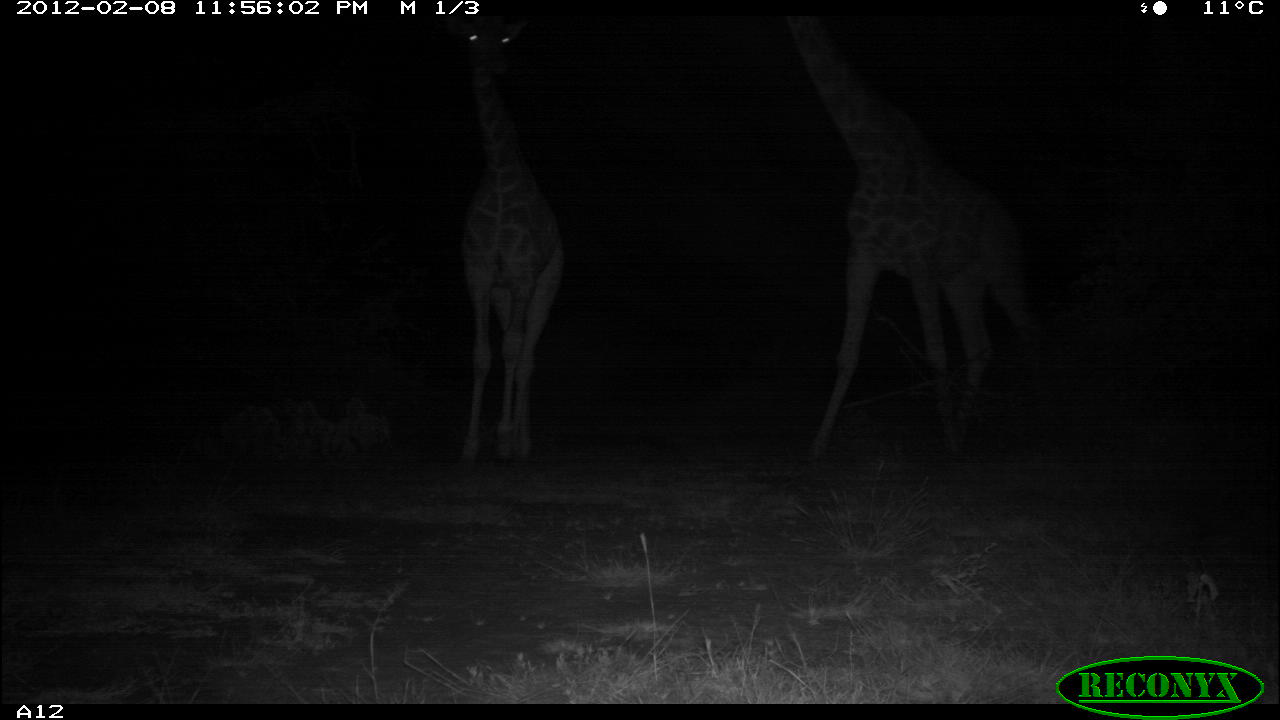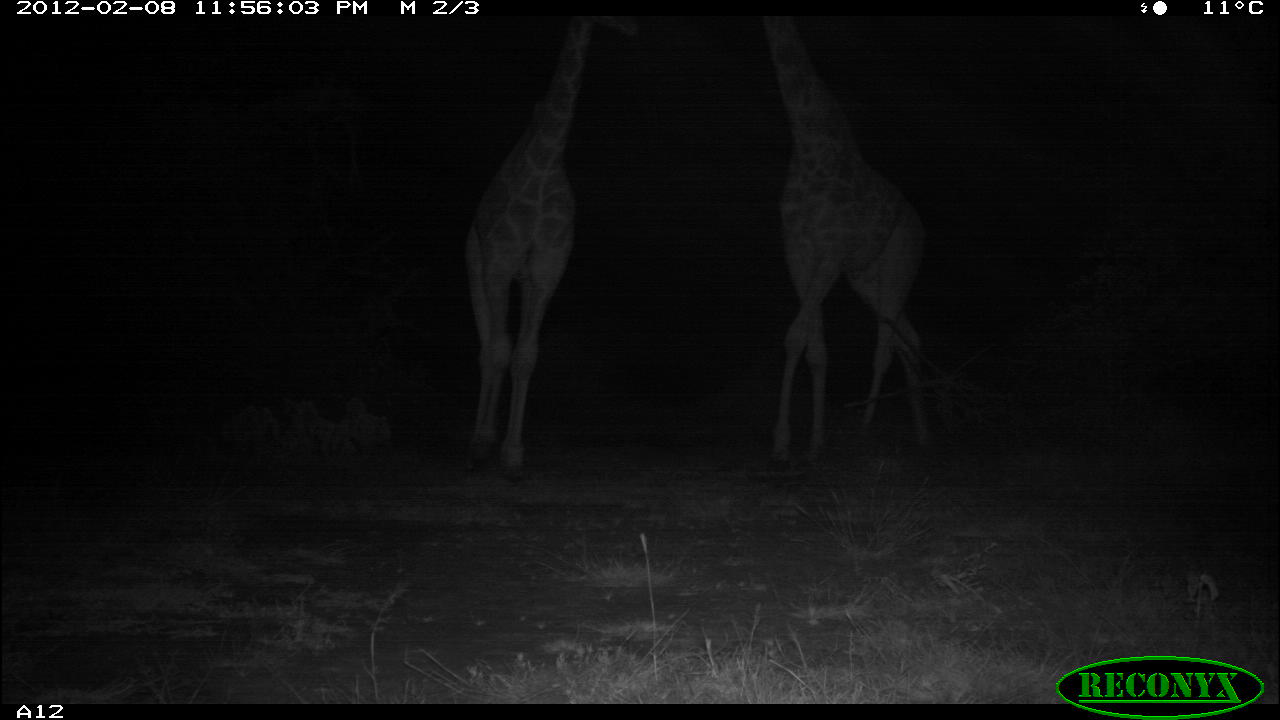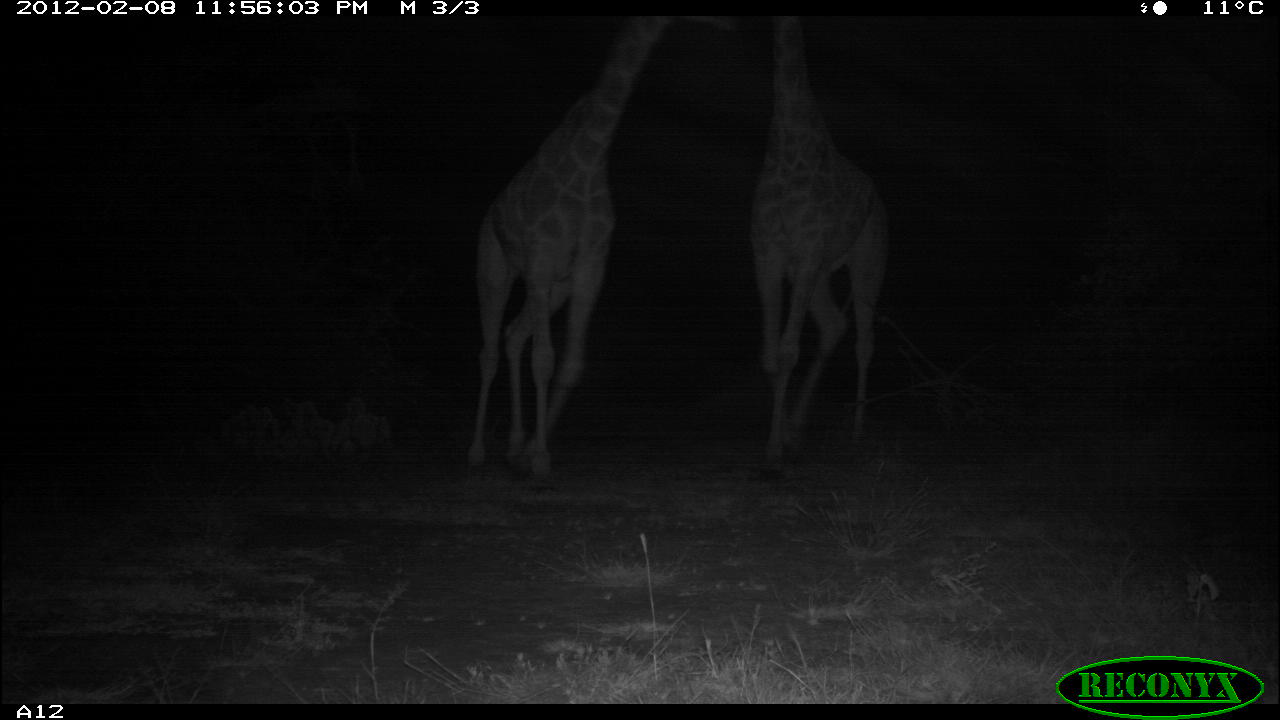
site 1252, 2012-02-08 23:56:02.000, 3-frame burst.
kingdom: Animalia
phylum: Chordata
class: Mammalia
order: Artiodactyla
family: Giraffidae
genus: Giraffa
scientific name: Giraffa camelopardalis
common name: giraffe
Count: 2.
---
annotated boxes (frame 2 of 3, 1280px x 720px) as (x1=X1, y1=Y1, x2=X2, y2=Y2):
giraffa camelopardalis: (x1=450, y1=12, x2=647, y2=487); (x1=755, y1=13, x2=943, y2=470)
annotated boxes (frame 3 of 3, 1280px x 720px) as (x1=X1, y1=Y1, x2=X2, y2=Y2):
giraffa camelopardalis: (x1=456, y1=12, x2=745, y2=481); (x1=742, y1=13, x2=897, y2=464)